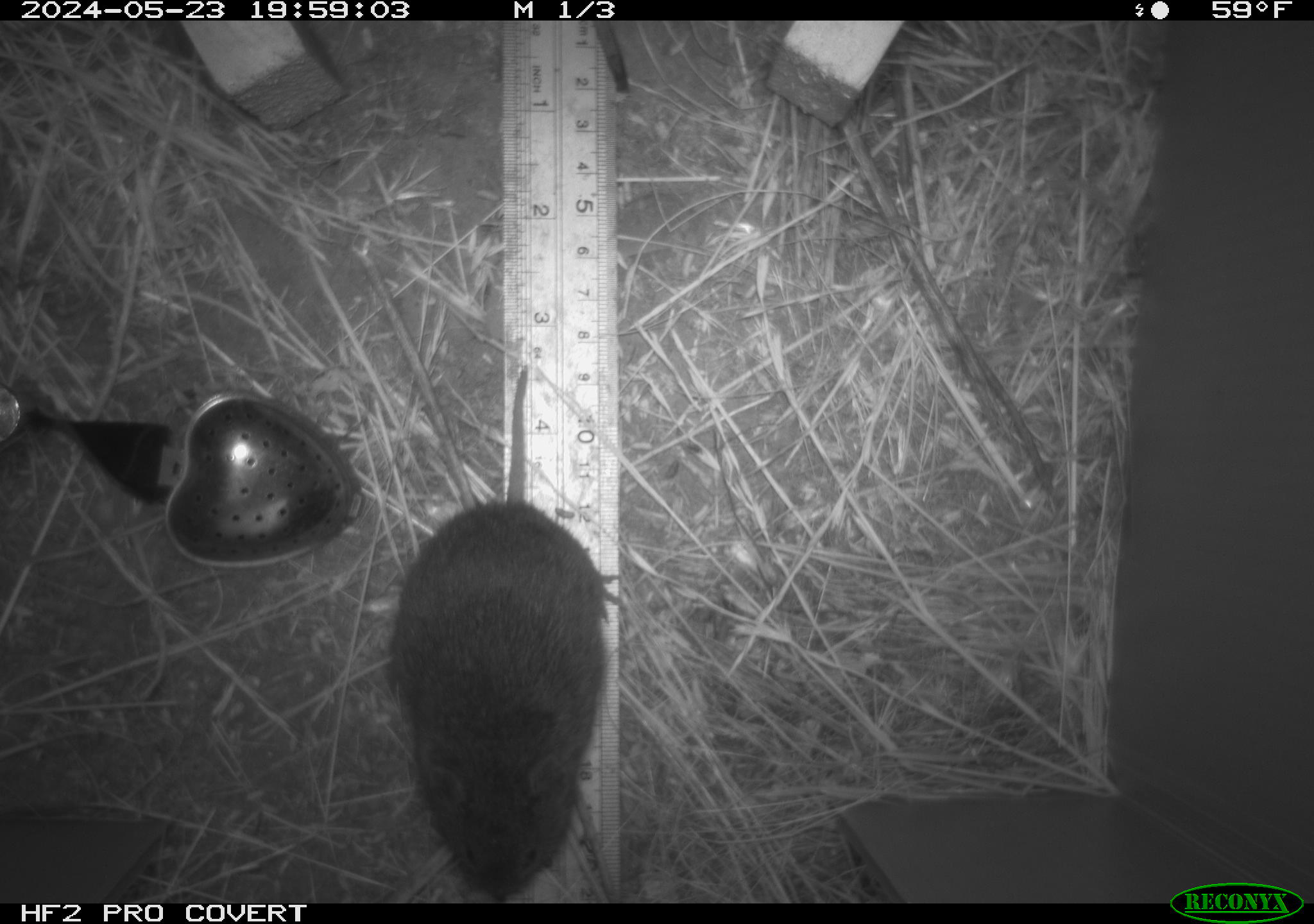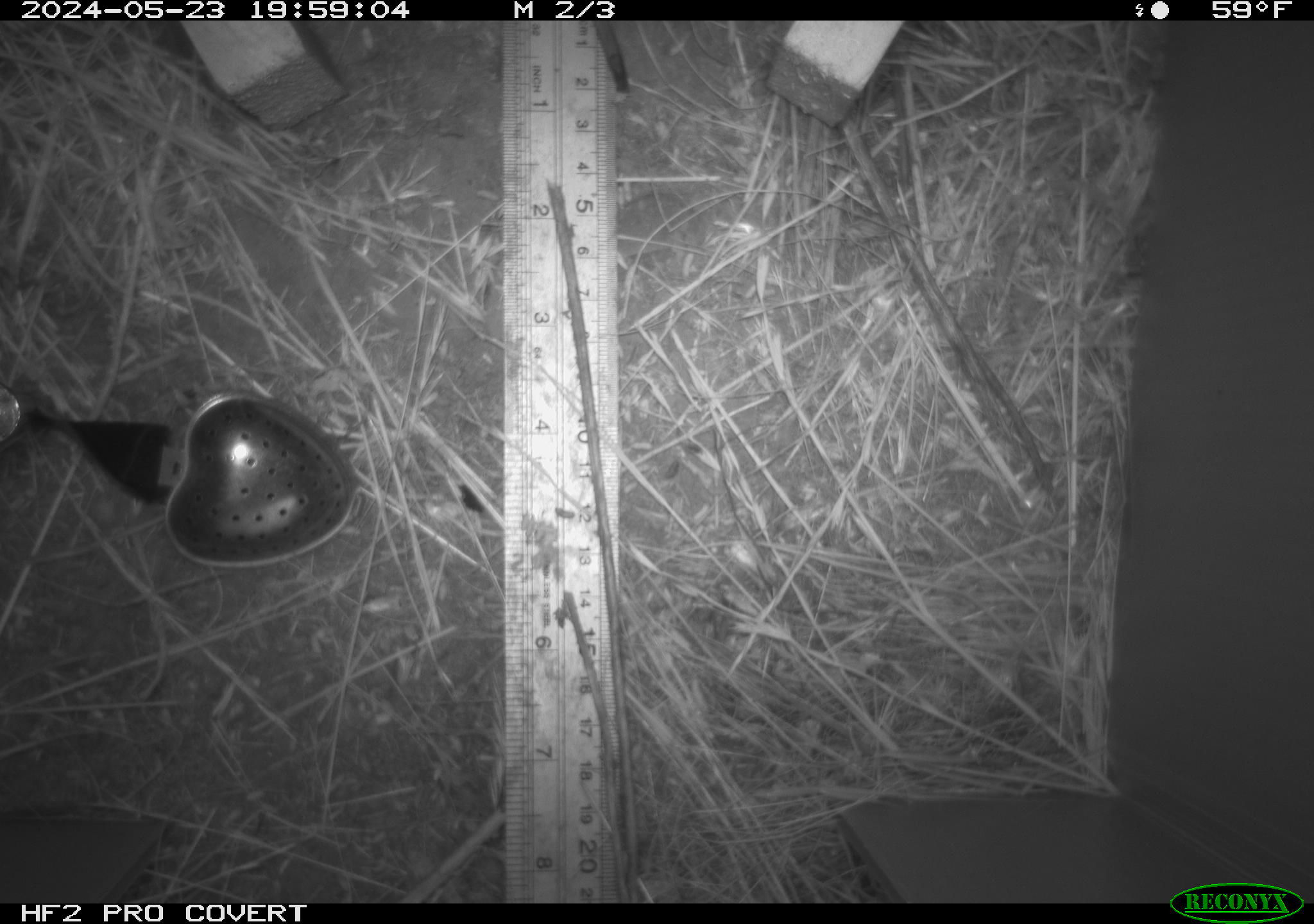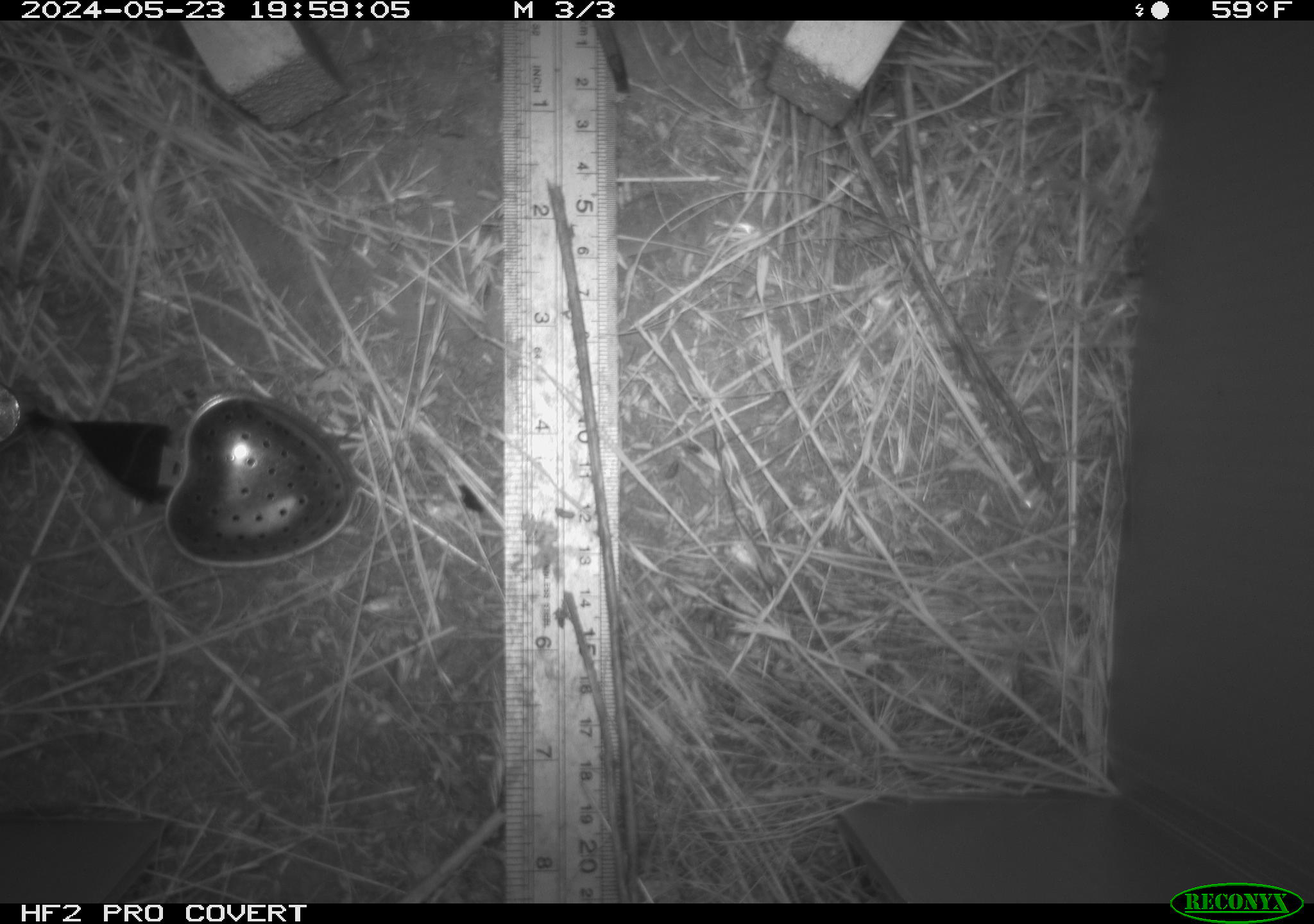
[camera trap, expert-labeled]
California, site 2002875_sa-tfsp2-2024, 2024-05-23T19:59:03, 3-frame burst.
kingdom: Animalia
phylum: Chordata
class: Mammalia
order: Rodentia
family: Cricetidae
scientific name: Arvicolinae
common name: voles, lemmings, and muskrats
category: arvicolinae subfamily